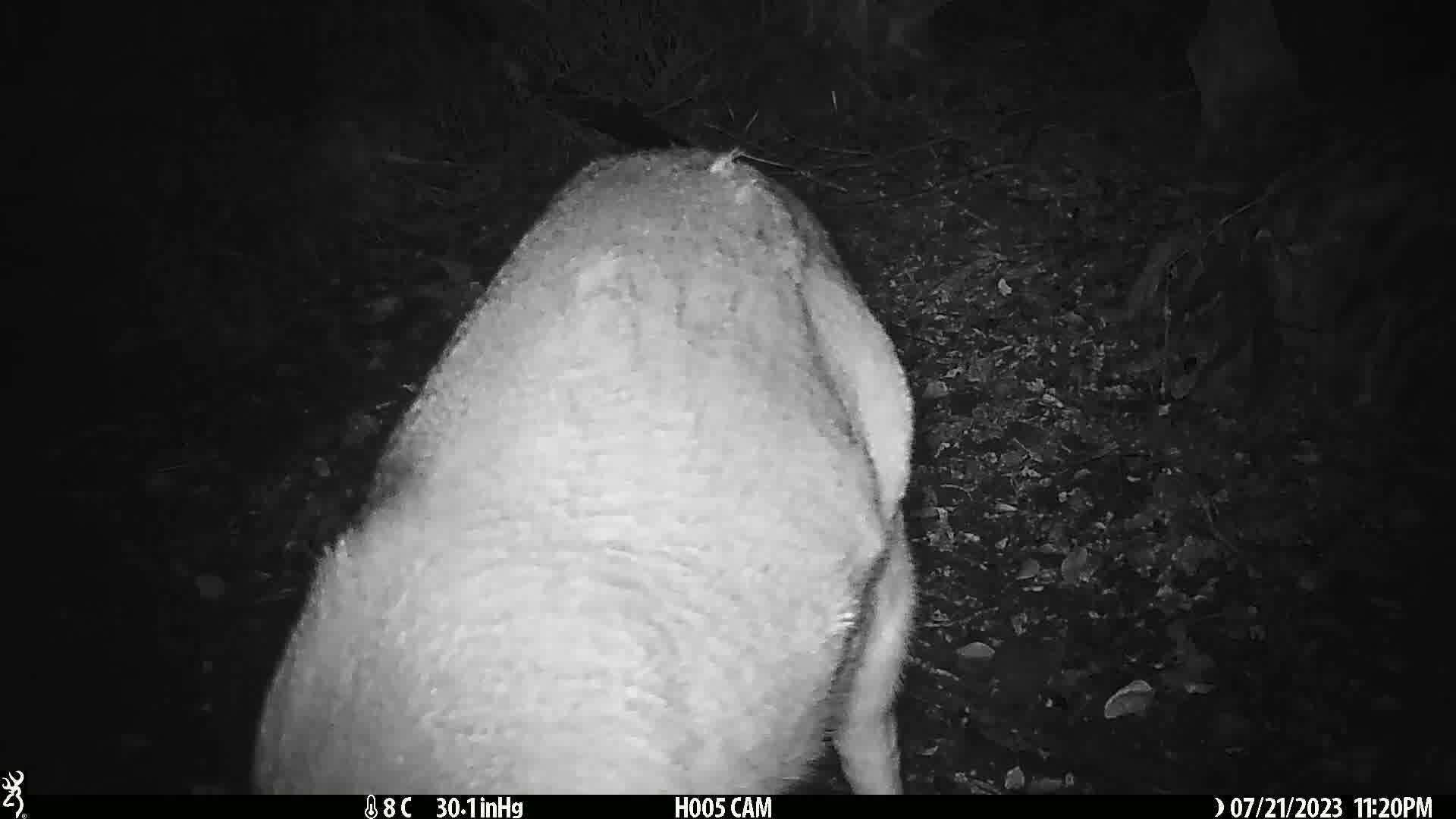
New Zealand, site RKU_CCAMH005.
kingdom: Animalia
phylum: Chordata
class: Mammalia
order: Artiodactyla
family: Cervidae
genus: Odocoileus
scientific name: Odocoileus virginianus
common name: white-tailed deer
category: white tailed deer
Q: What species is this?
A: White tailed deer (white-tailed deer) (Odocoileus virginianus).